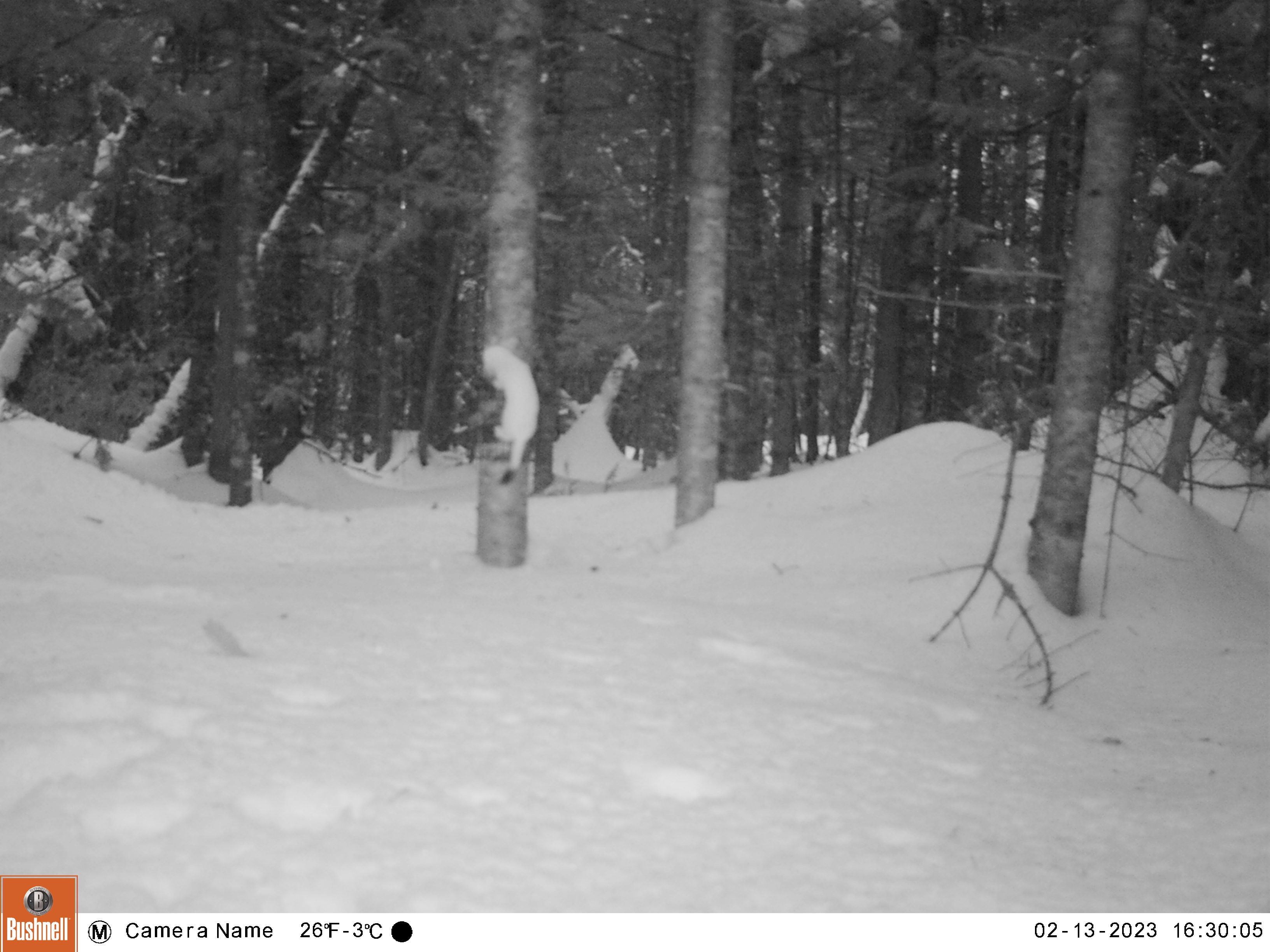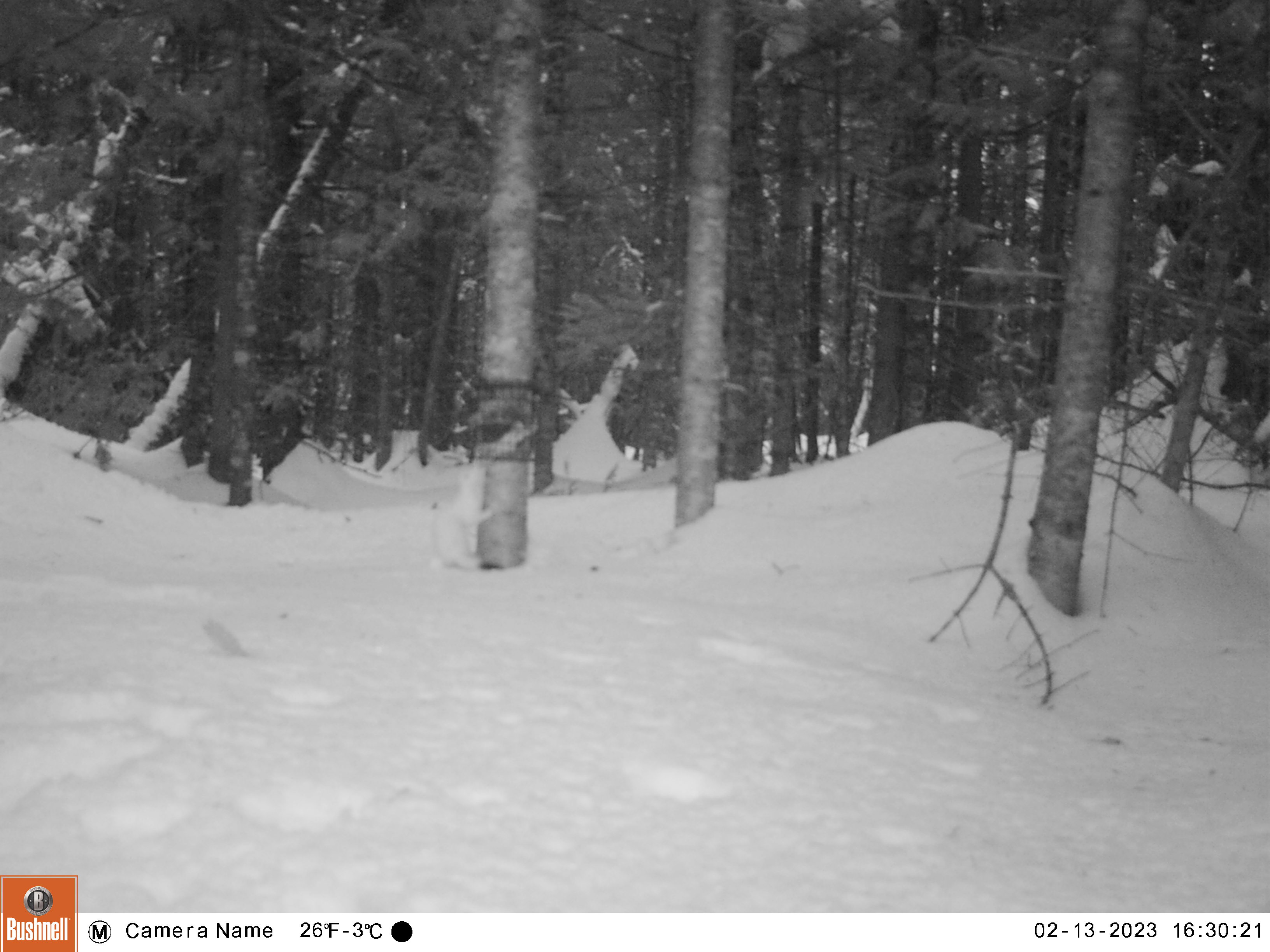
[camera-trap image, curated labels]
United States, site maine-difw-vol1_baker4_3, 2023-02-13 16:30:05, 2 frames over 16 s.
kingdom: Animalia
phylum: Chordata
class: Mammalia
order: Carnivora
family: Mustelidae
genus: Mustela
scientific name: Mustela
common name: weasel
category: weasel sp.